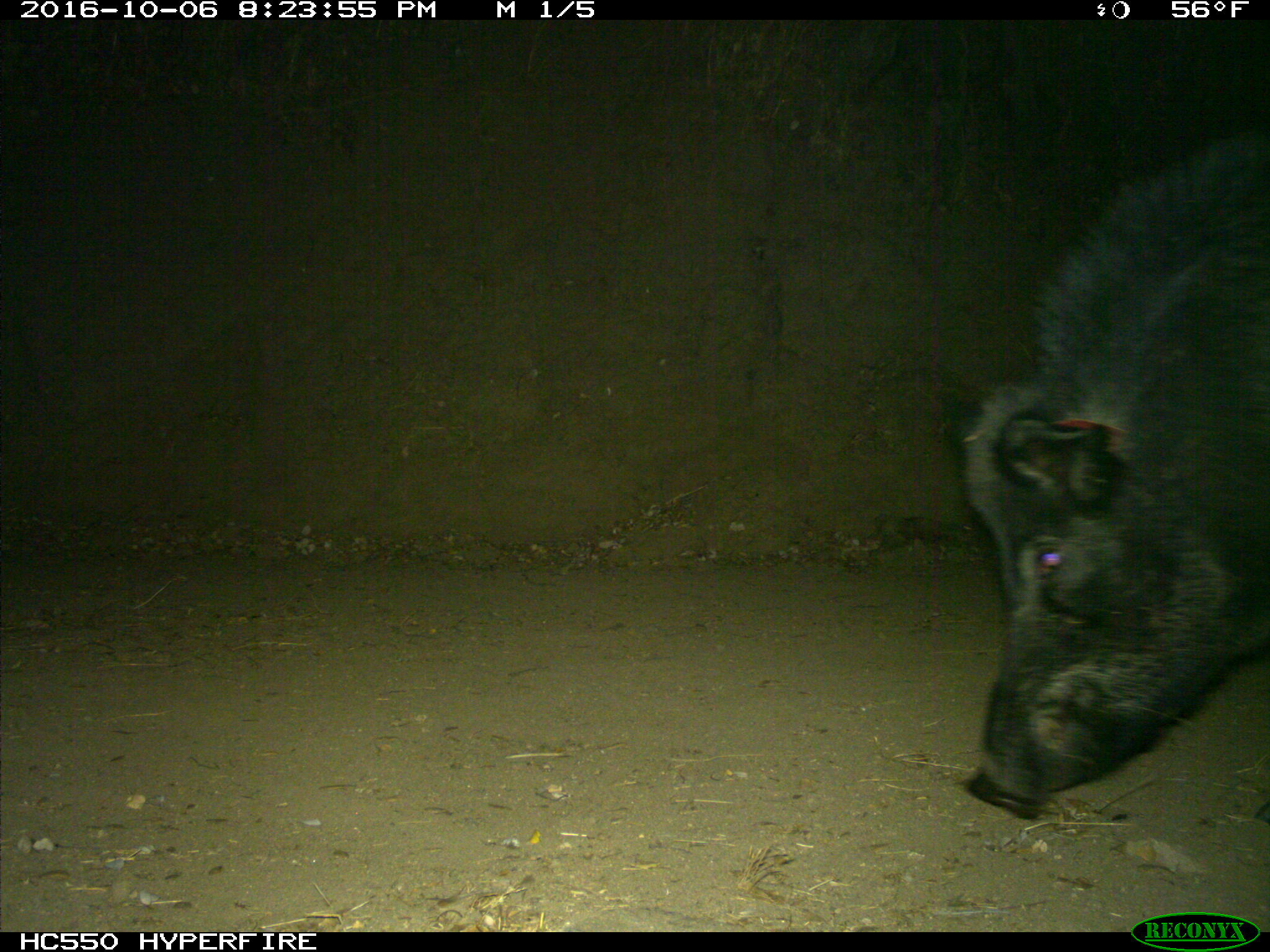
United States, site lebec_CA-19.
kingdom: Animalia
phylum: Chordata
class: Mammalia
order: Artiodactyla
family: Suidae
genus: Sus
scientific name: Sus scrofa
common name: wild boar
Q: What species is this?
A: Sus scrofa (wild boar).